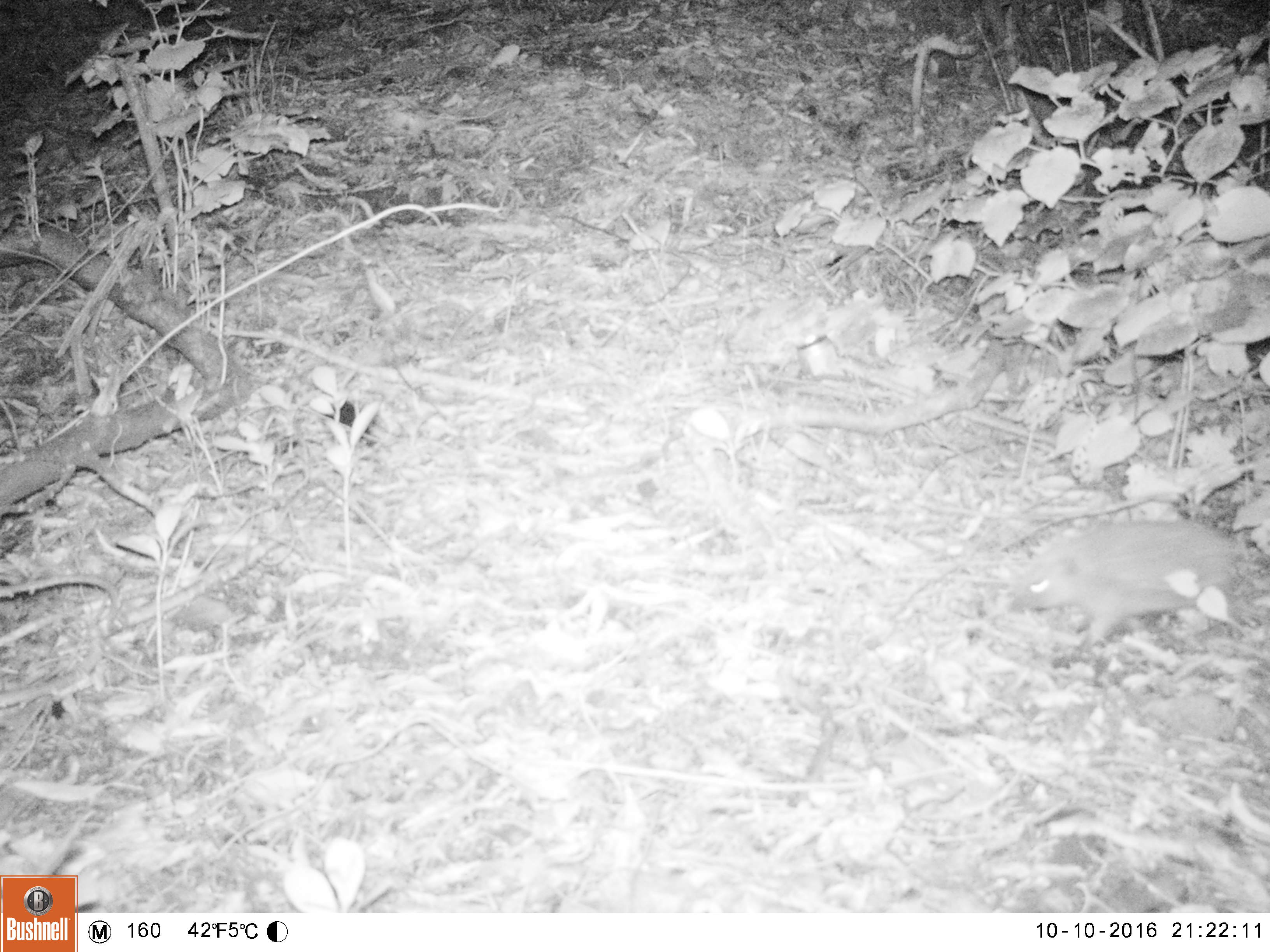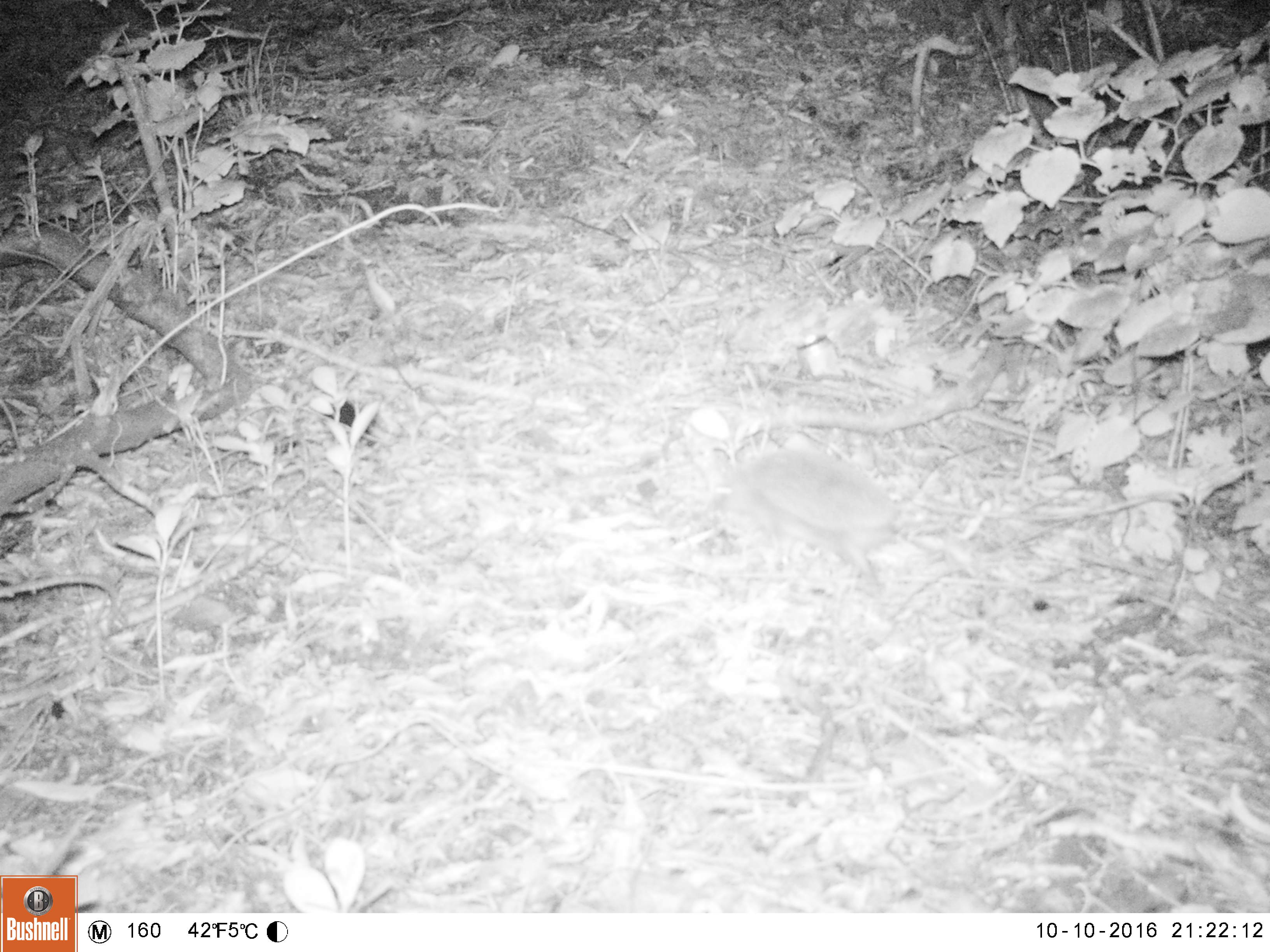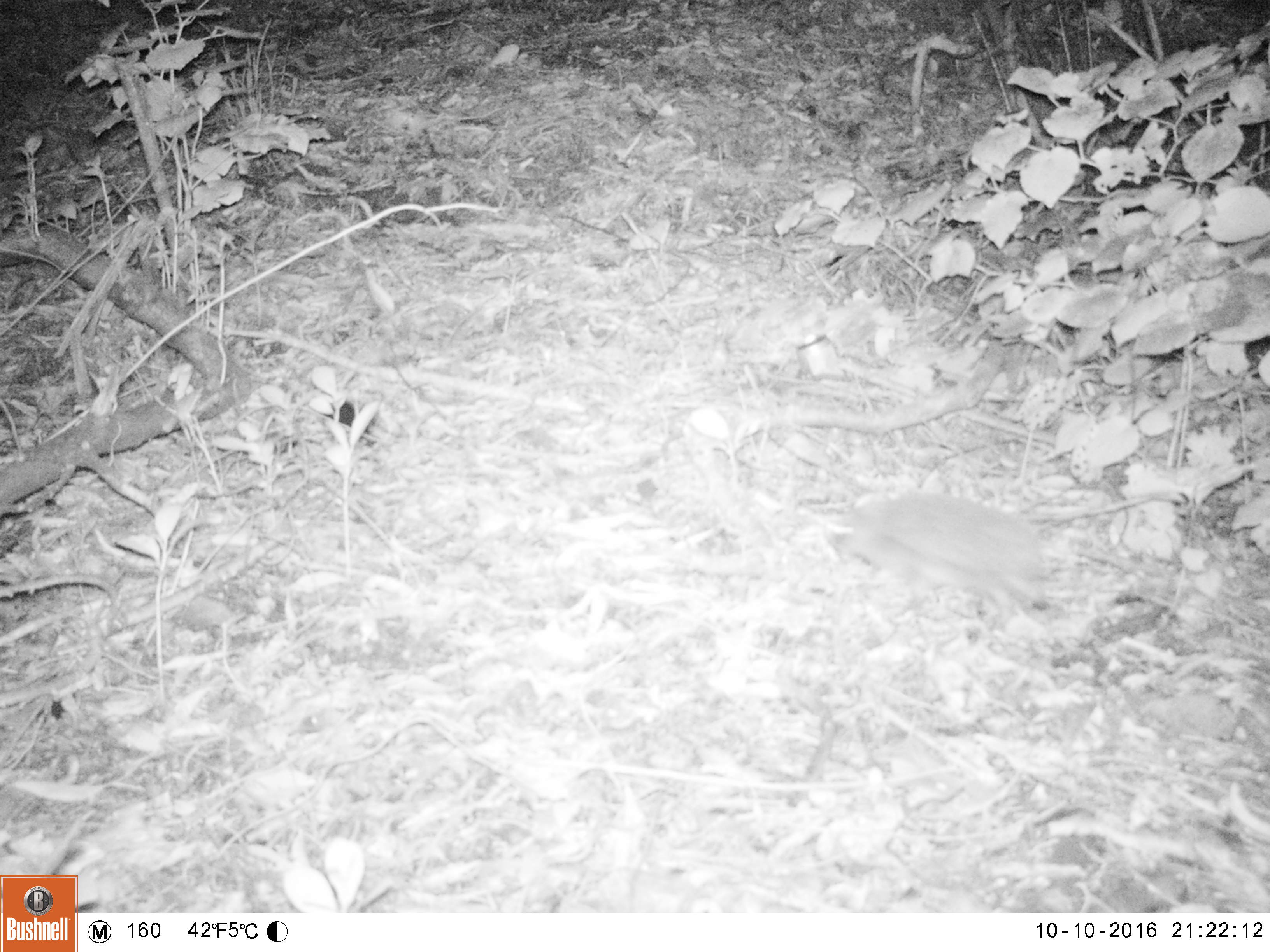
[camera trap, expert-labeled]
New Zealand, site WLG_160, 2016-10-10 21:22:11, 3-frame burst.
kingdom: Animalia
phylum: Chordata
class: Mammalia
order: Eulipotyphla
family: Erinaceidae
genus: Erinaceus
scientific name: Erinaceus europaeus europaeus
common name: european hedgehog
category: hedgehog